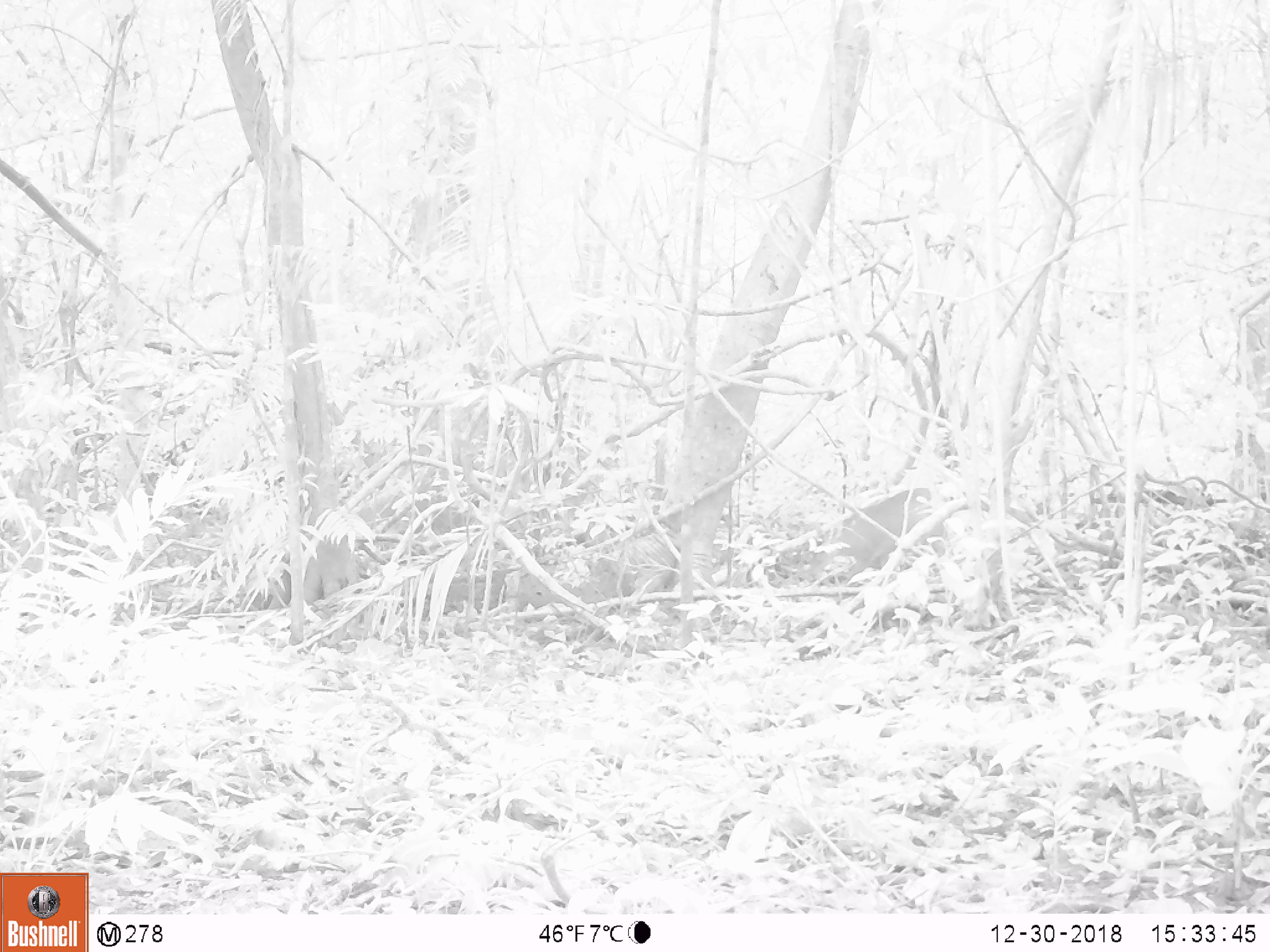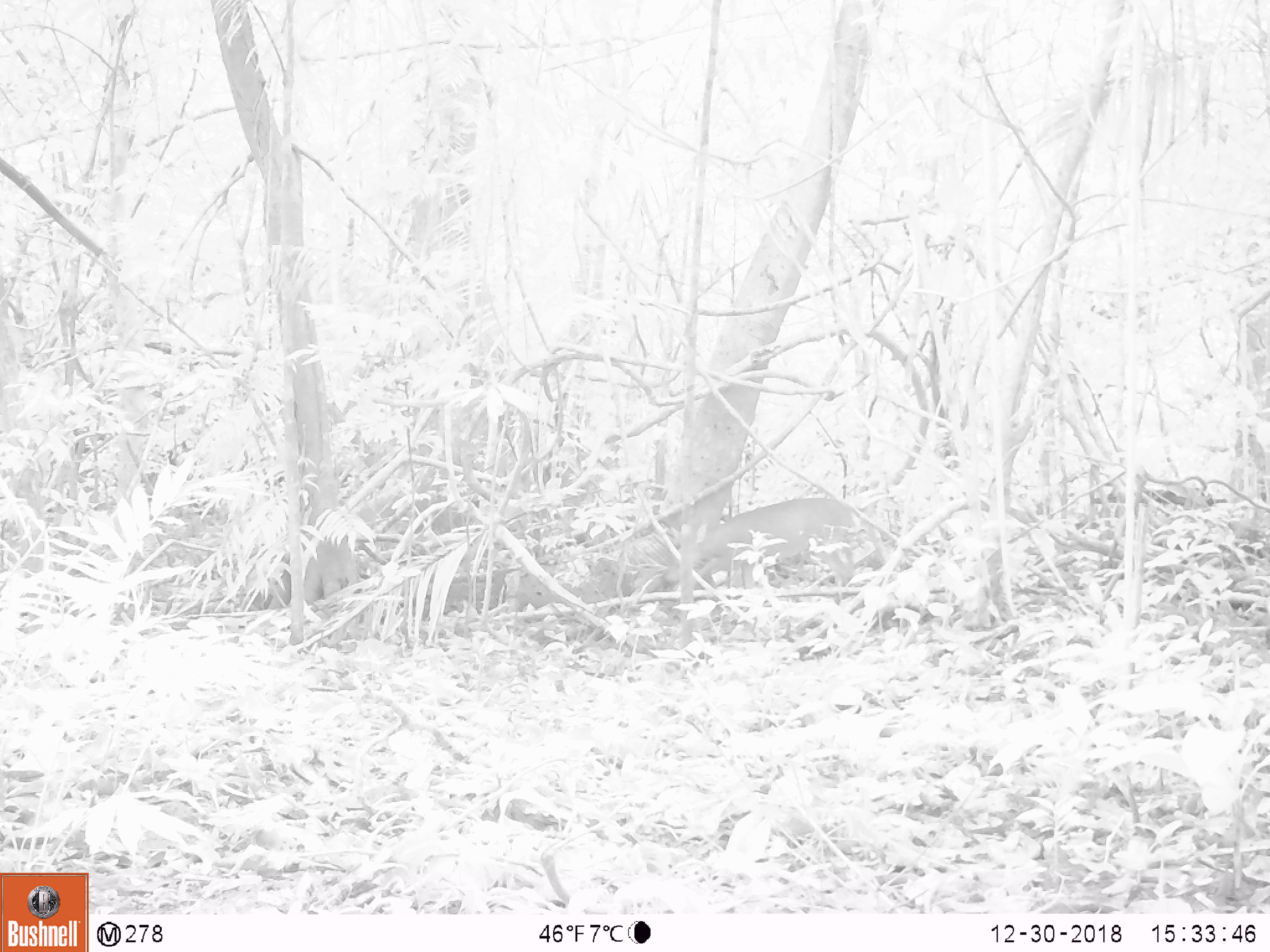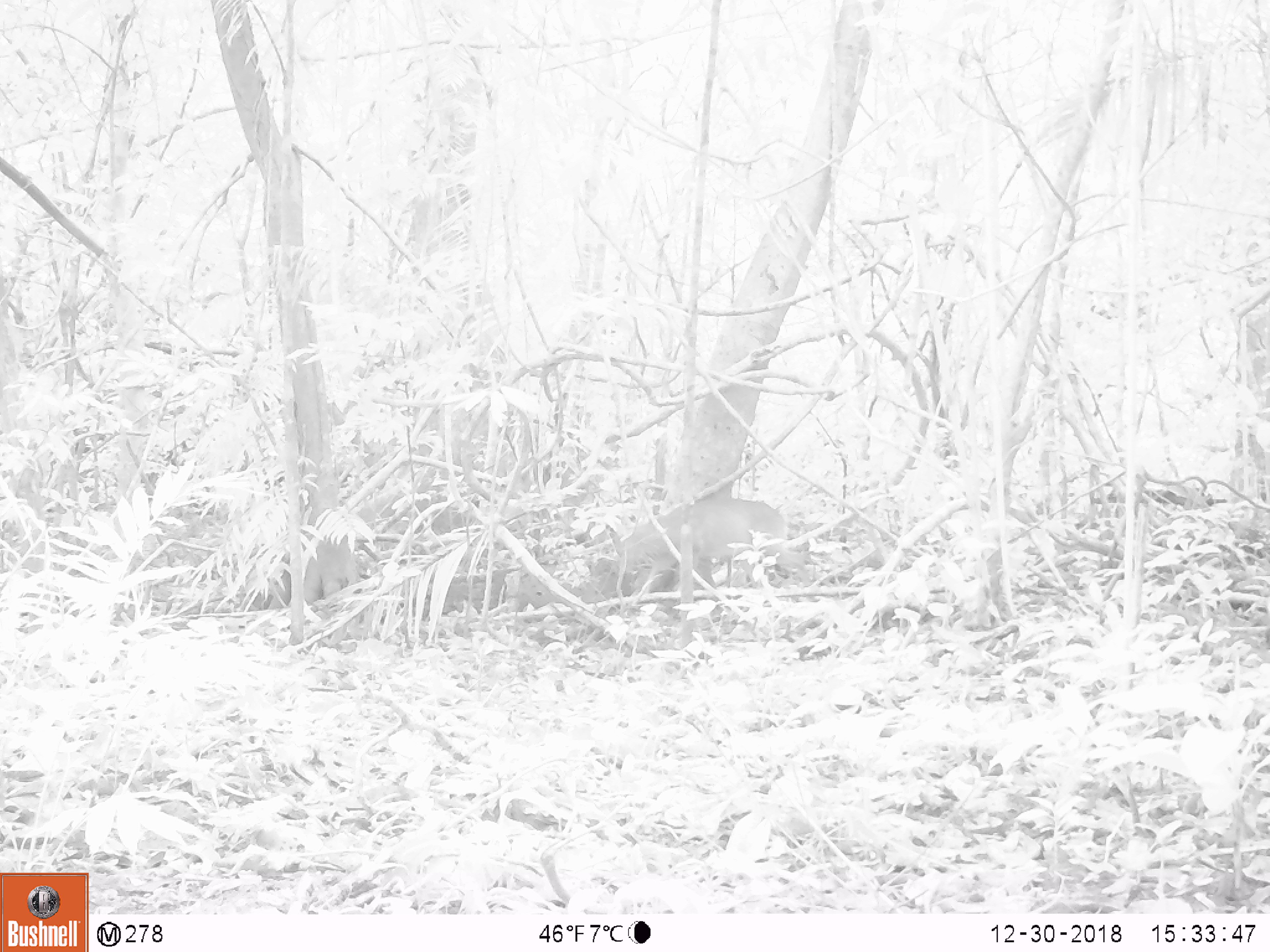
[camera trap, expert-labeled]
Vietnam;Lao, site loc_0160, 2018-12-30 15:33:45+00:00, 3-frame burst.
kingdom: Animalia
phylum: Chordata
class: Mammalia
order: Artiodactyla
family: Cervidae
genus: Muntiacus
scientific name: Muntiacus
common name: muntjacs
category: unidentified muntjac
Unidentified muntjac (muntjacs) (Muntiacus). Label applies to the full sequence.